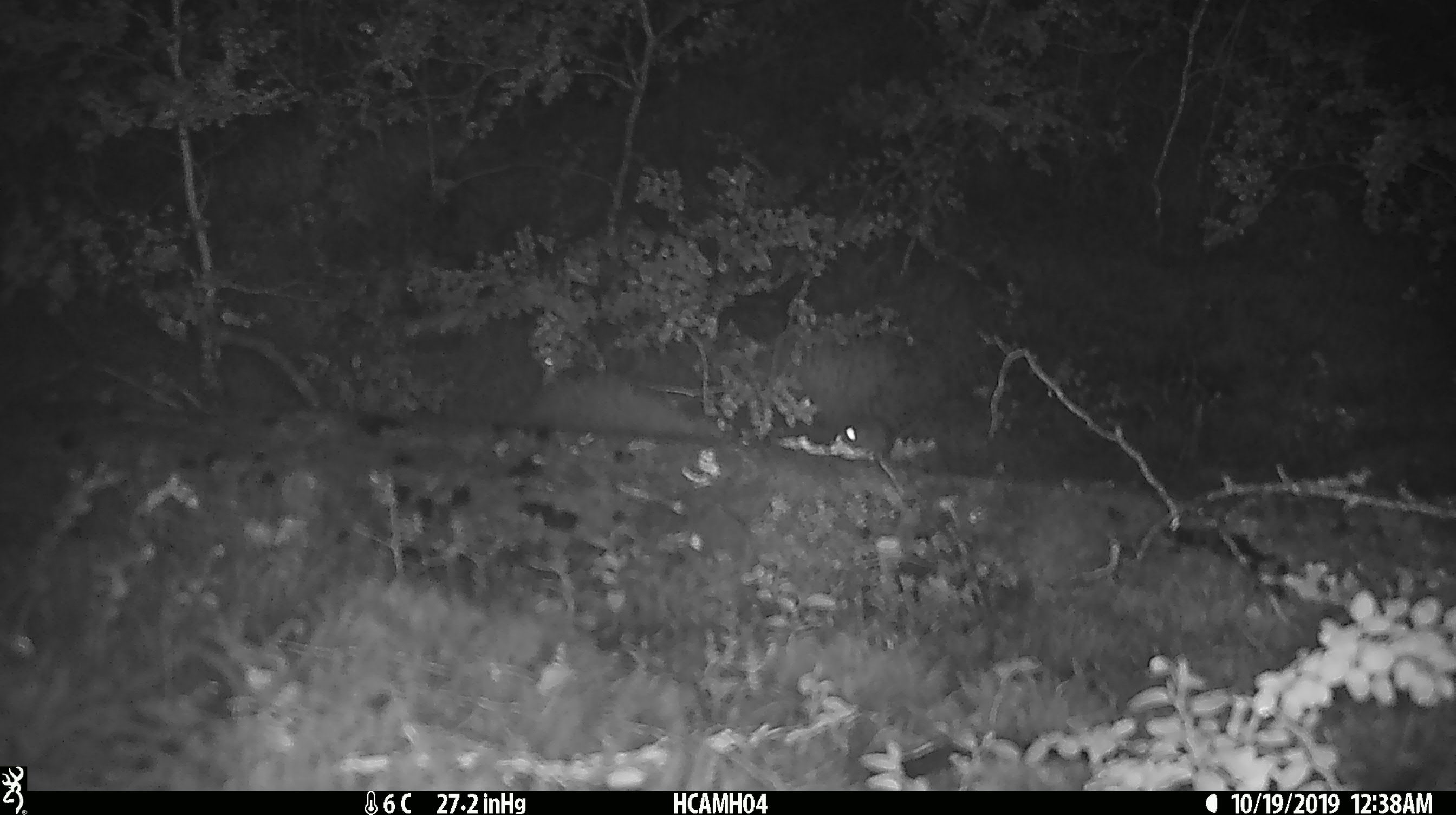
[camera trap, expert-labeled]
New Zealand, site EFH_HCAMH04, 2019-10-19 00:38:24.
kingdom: Animalia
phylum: Chordata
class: Mammalia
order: Rodentia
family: Muridae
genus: Mus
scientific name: Mus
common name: mouse